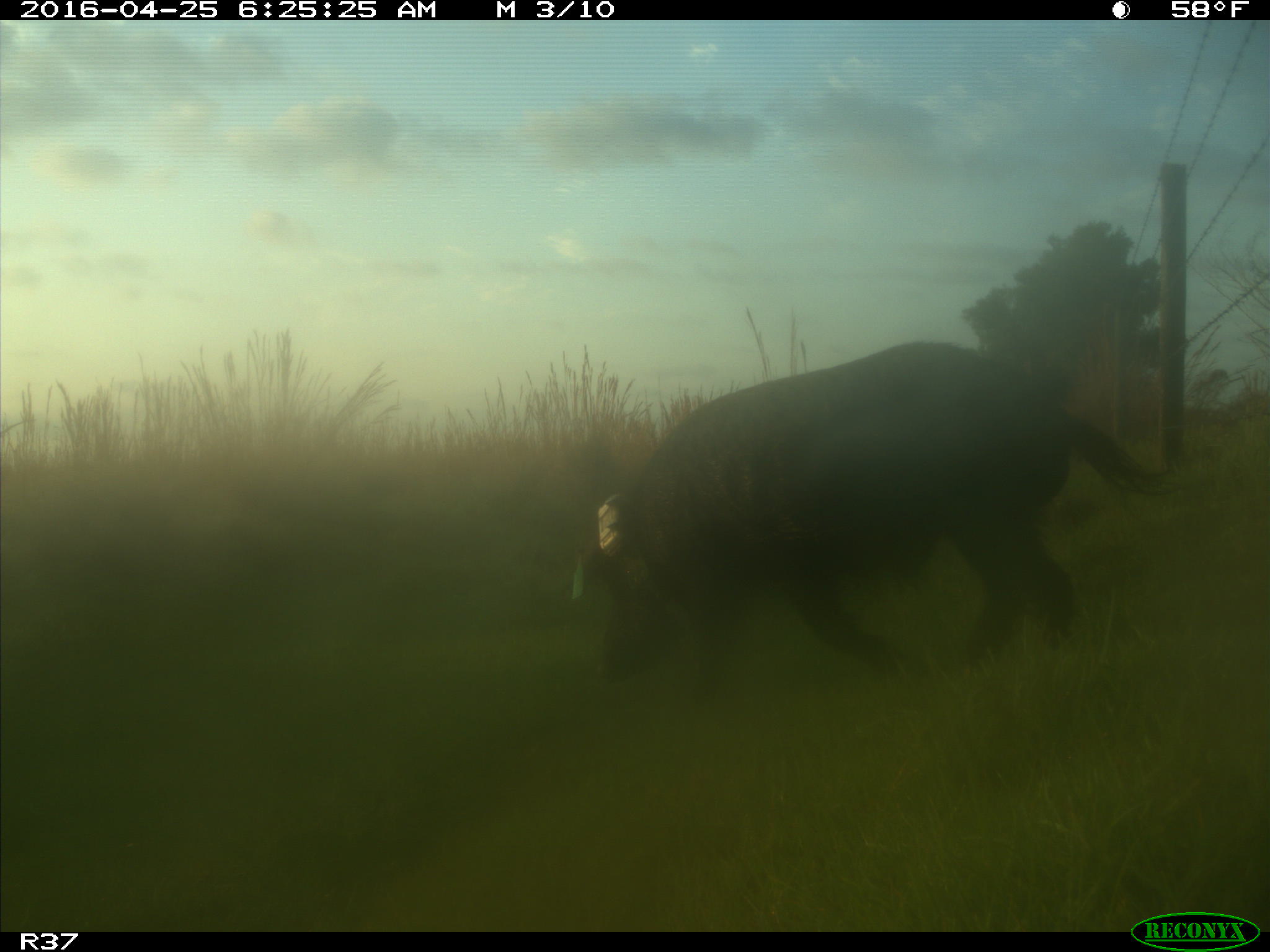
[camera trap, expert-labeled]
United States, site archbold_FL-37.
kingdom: Animalia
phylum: Chordata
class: Mammalia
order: Artiodactyla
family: Suidae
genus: Sus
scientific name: Sus scrofa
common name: wild boar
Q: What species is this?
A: Sus scrofa (wild boar).